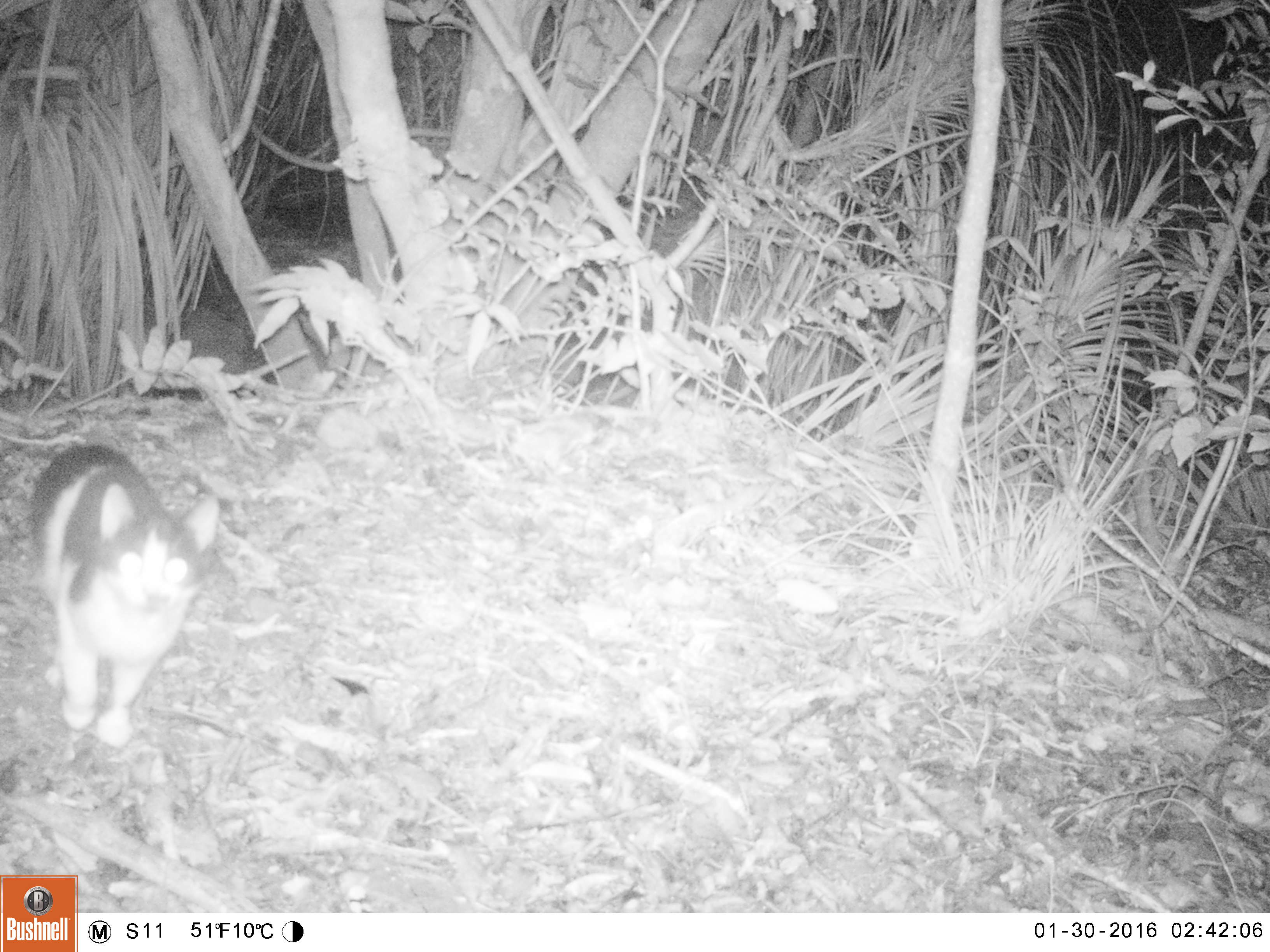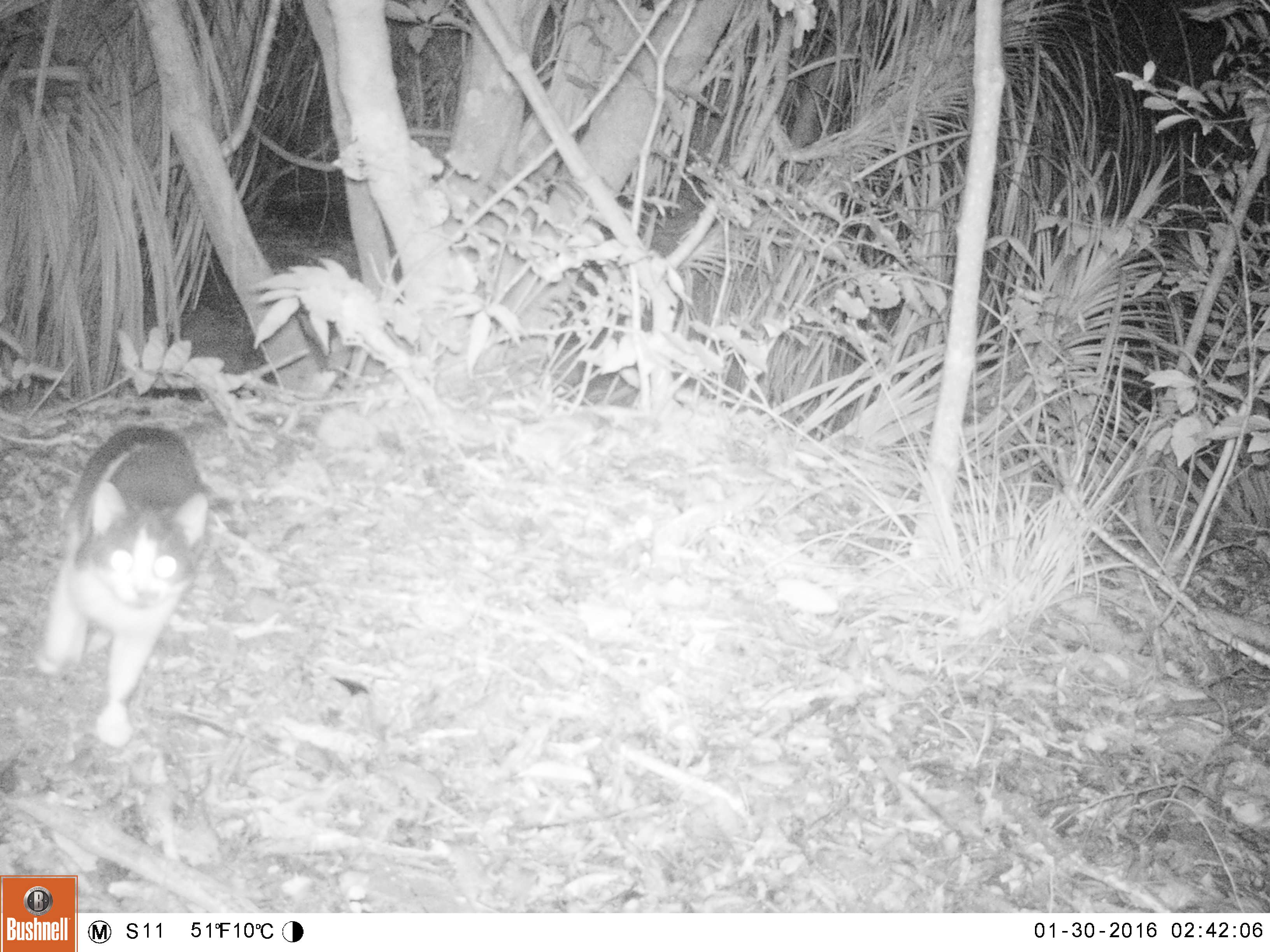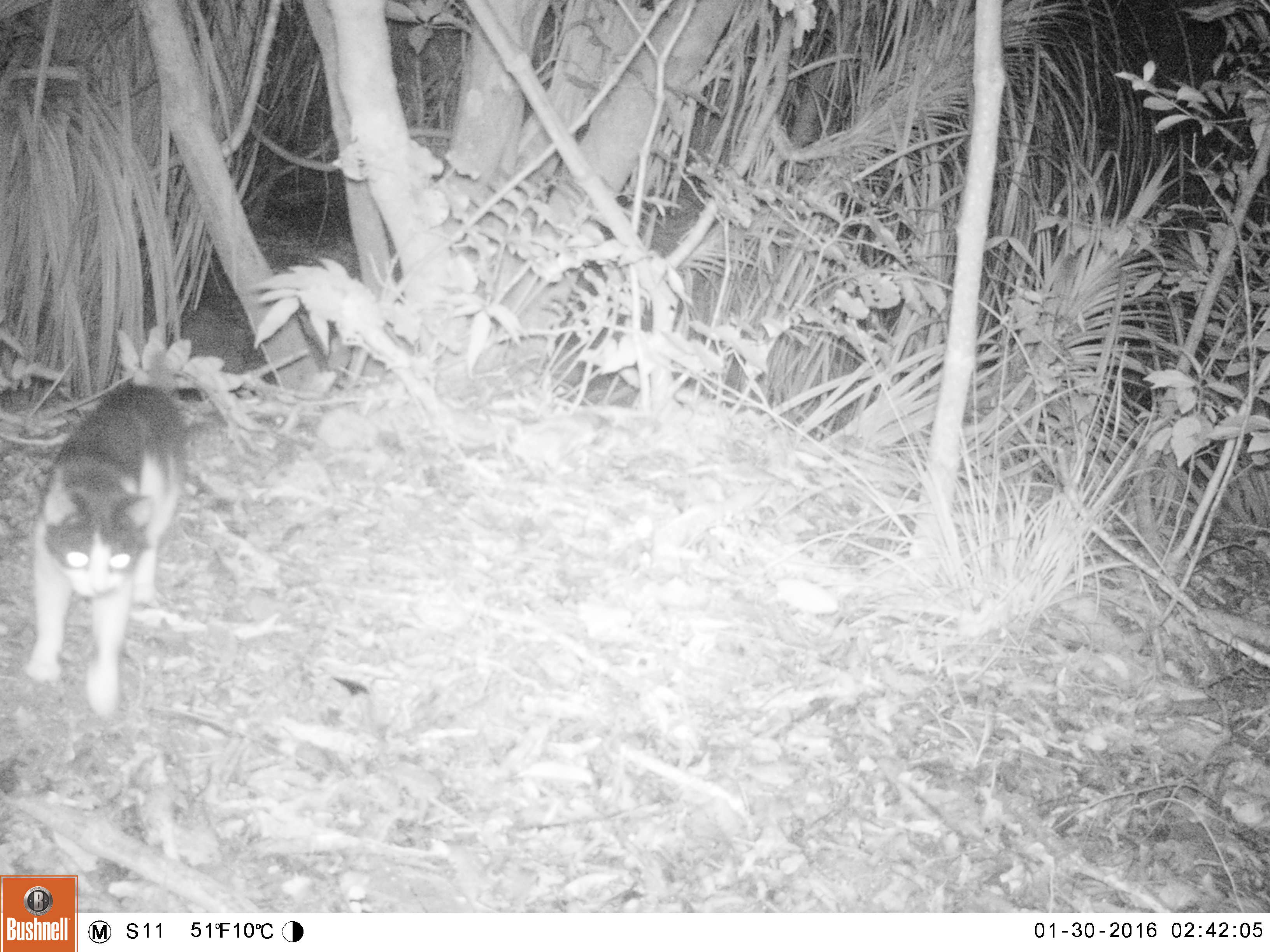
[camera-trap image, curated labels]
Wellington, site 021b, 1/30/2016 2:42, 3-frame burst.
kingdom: Animalia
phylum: Chordata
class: Mammalia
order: Carnivora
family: Felidae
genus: Felis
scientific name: Felis catus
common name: cat